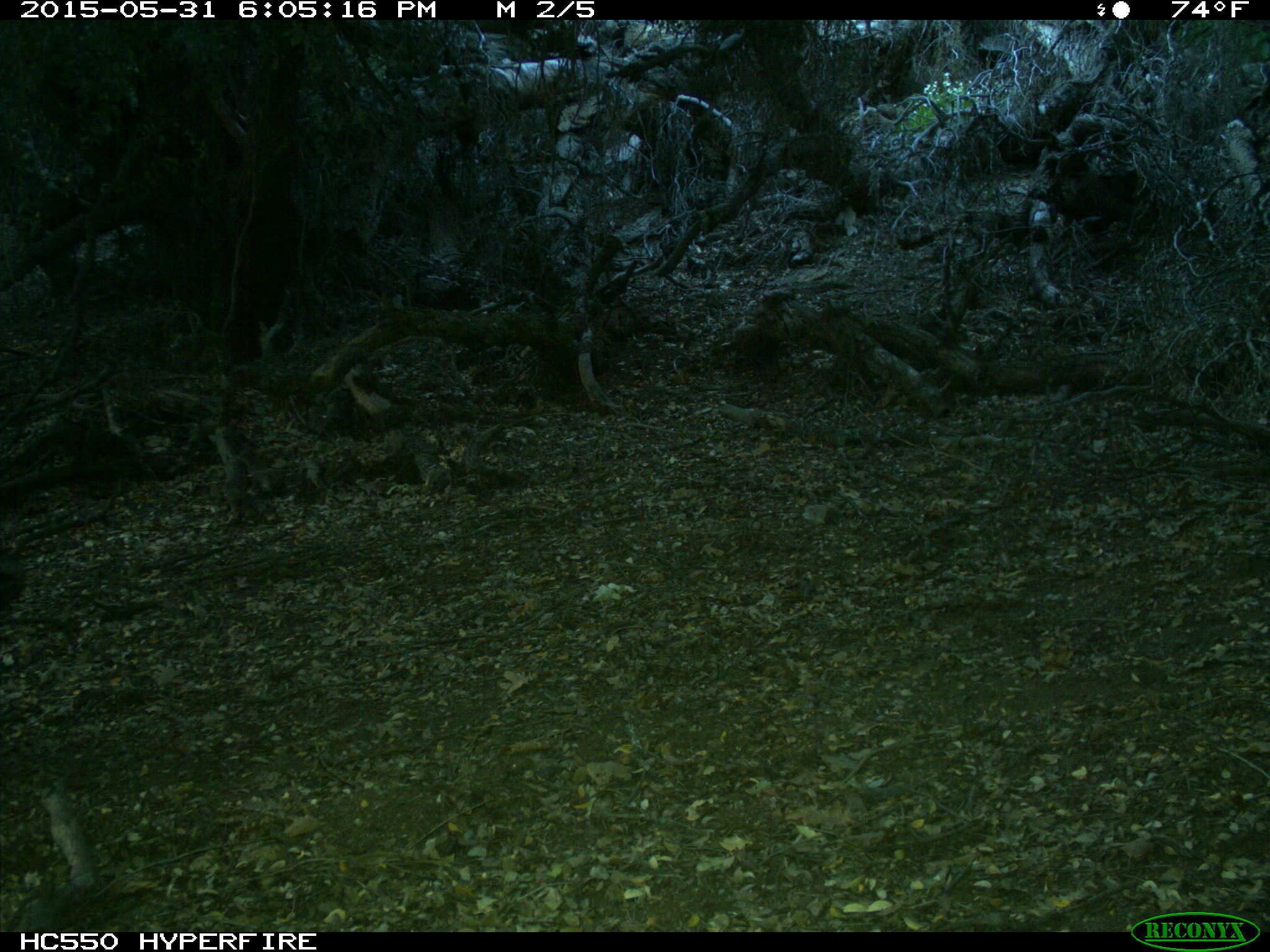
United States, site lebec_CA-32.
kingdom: Animalia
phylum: Chordata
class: Mammalia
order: Artiodactyla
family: Bovidae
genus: Bos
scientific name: Bos taurus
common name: domestic cow